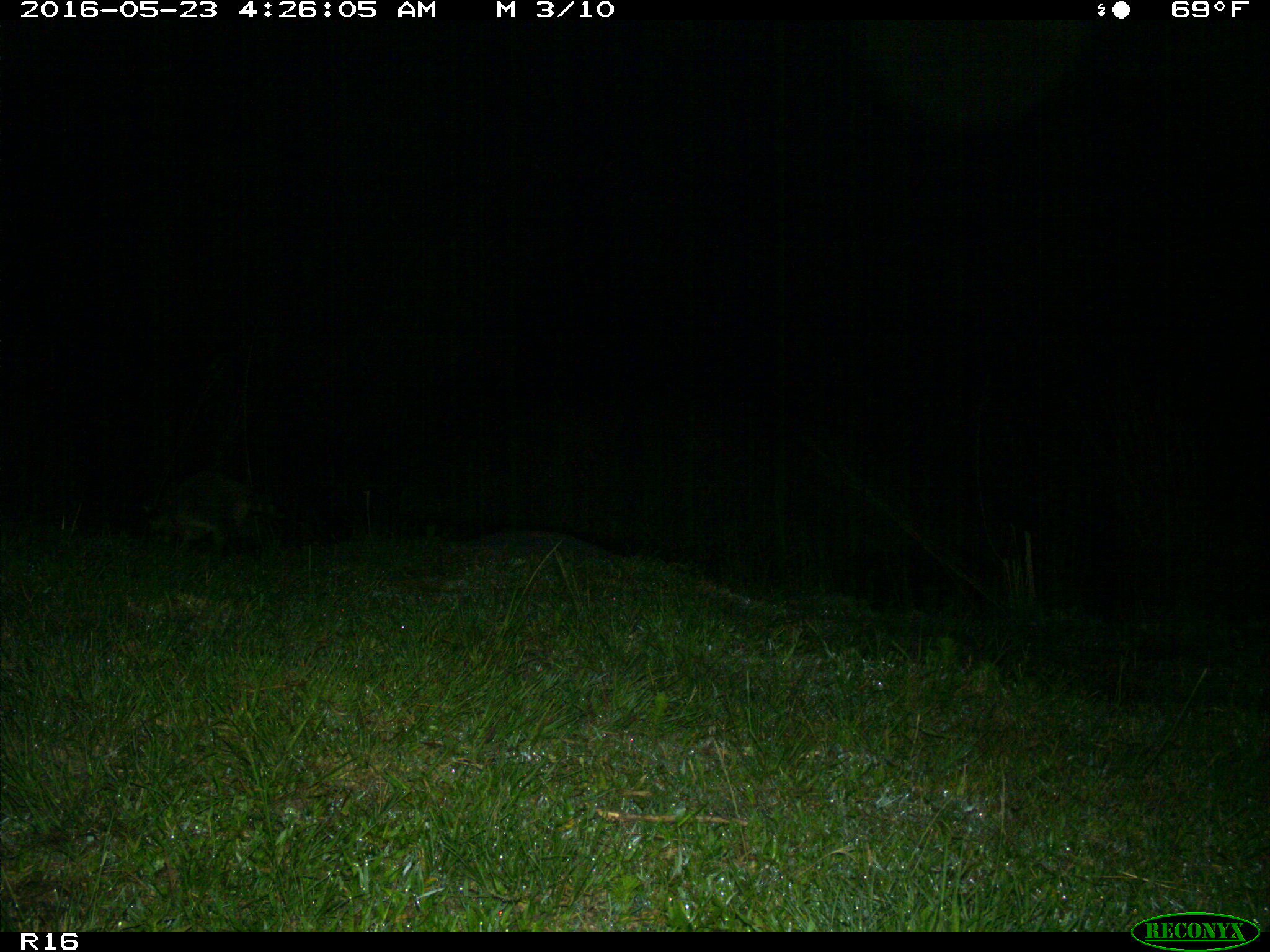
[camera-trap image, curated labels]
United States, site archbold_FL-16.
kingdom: Animalia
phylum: Chordata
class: Mammalia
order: Carnivora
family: Procyonidae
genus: Procyon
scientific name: Procyon lotor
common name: common raccoon